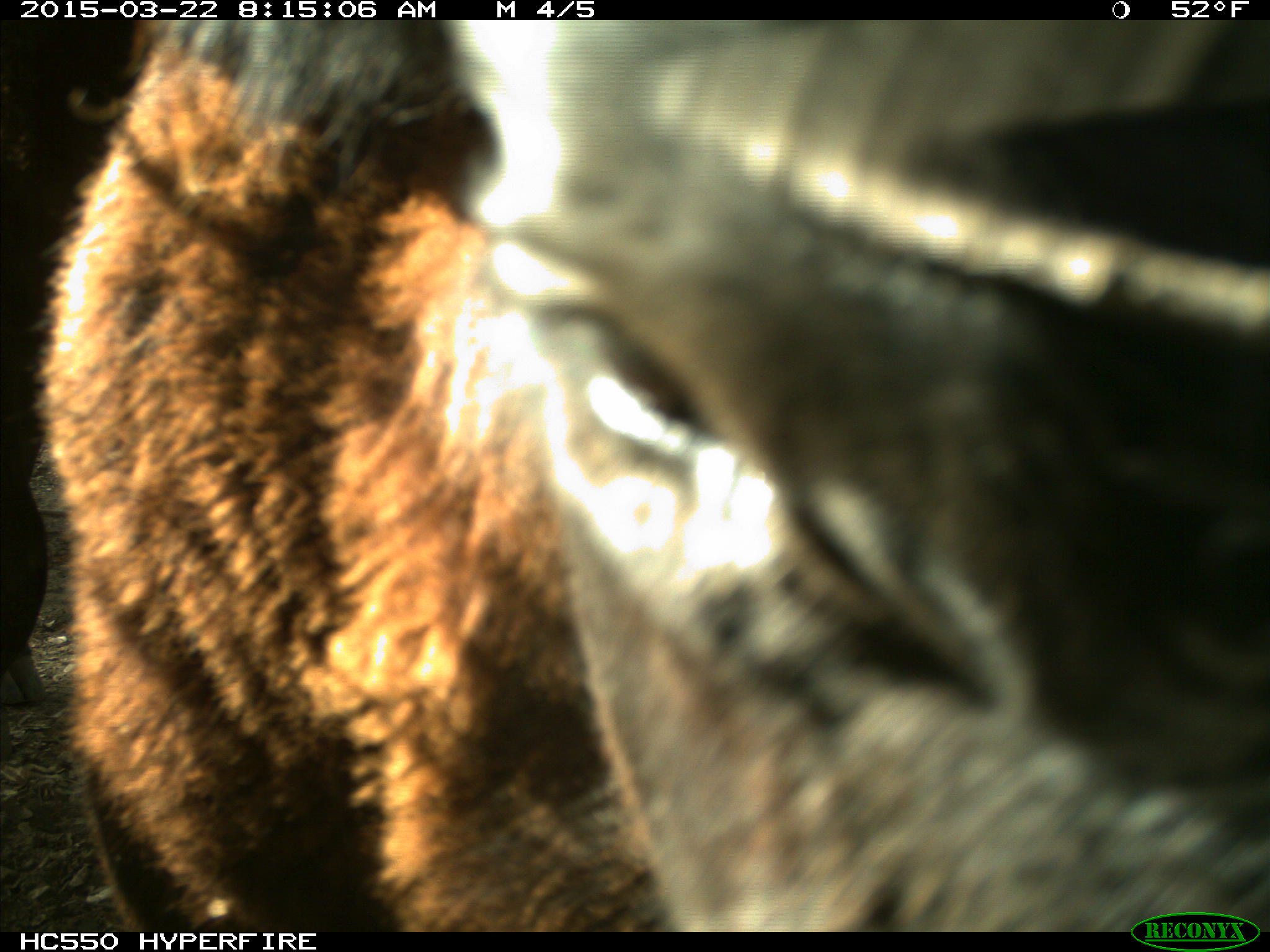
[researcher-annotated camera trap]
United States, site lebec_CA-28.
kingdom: Animalia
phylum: Chordata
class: Mammalia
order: Artiodactyla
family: Bovidae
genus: Bos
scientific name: Bos taurus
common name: domestic cow